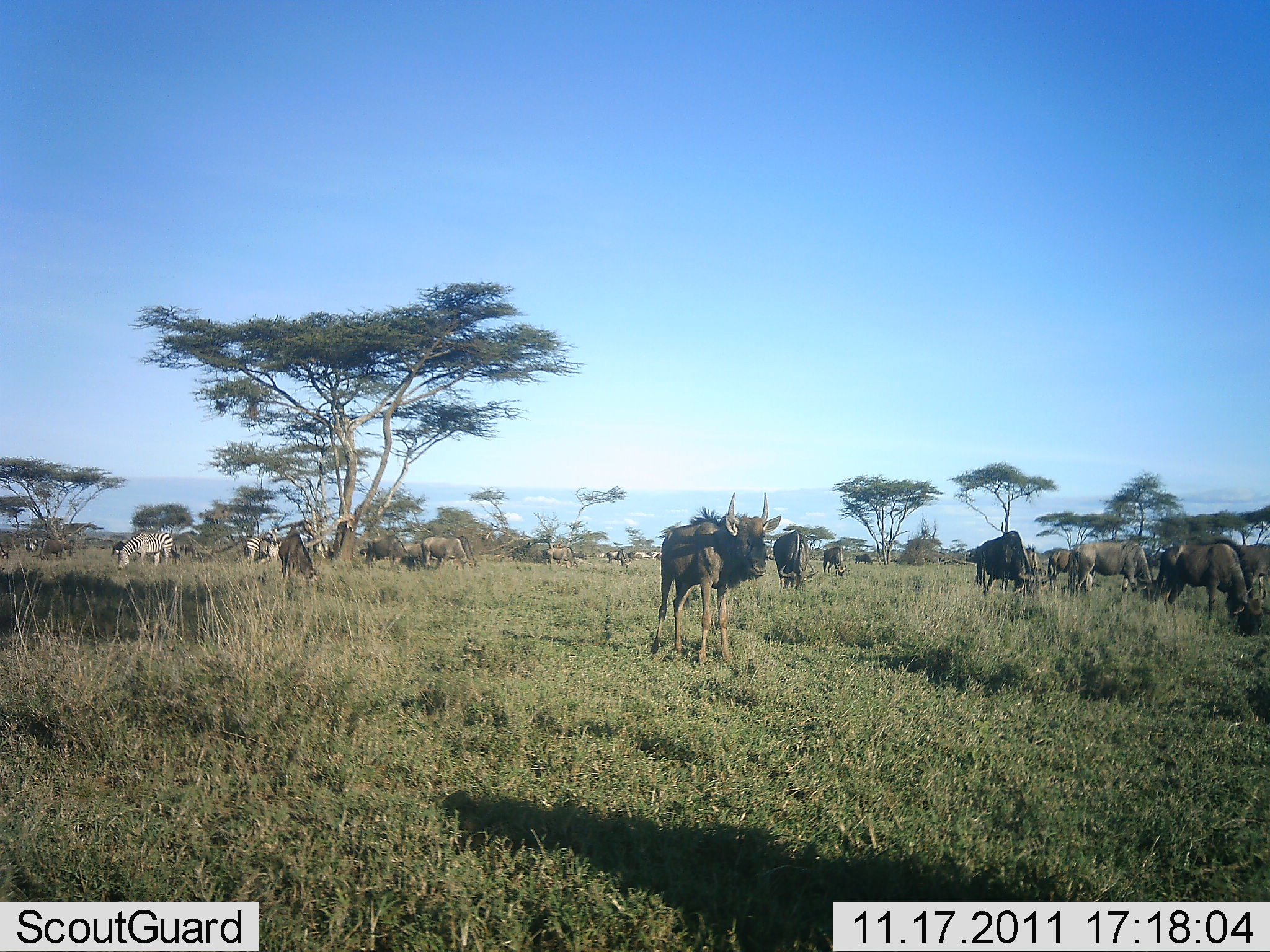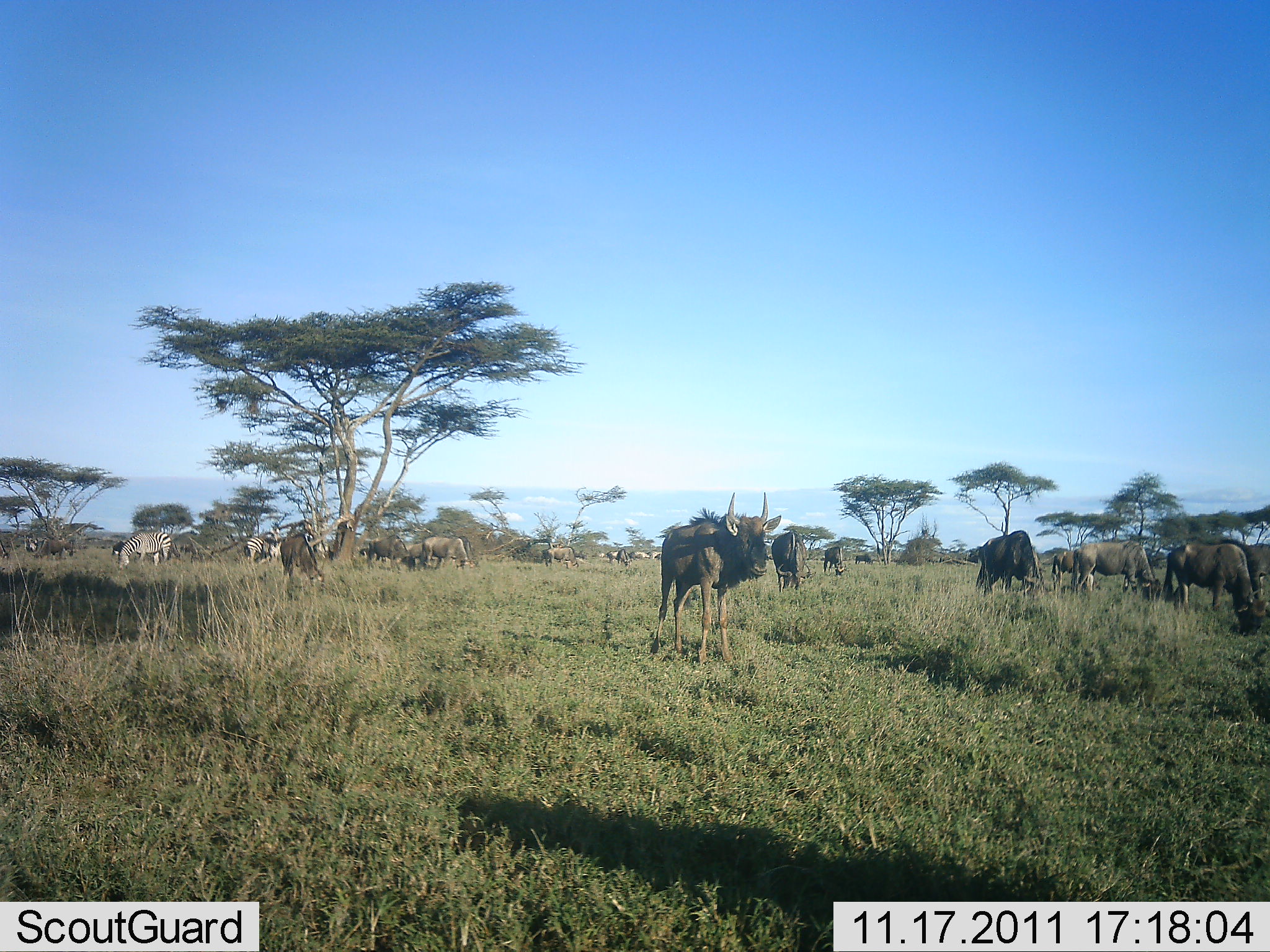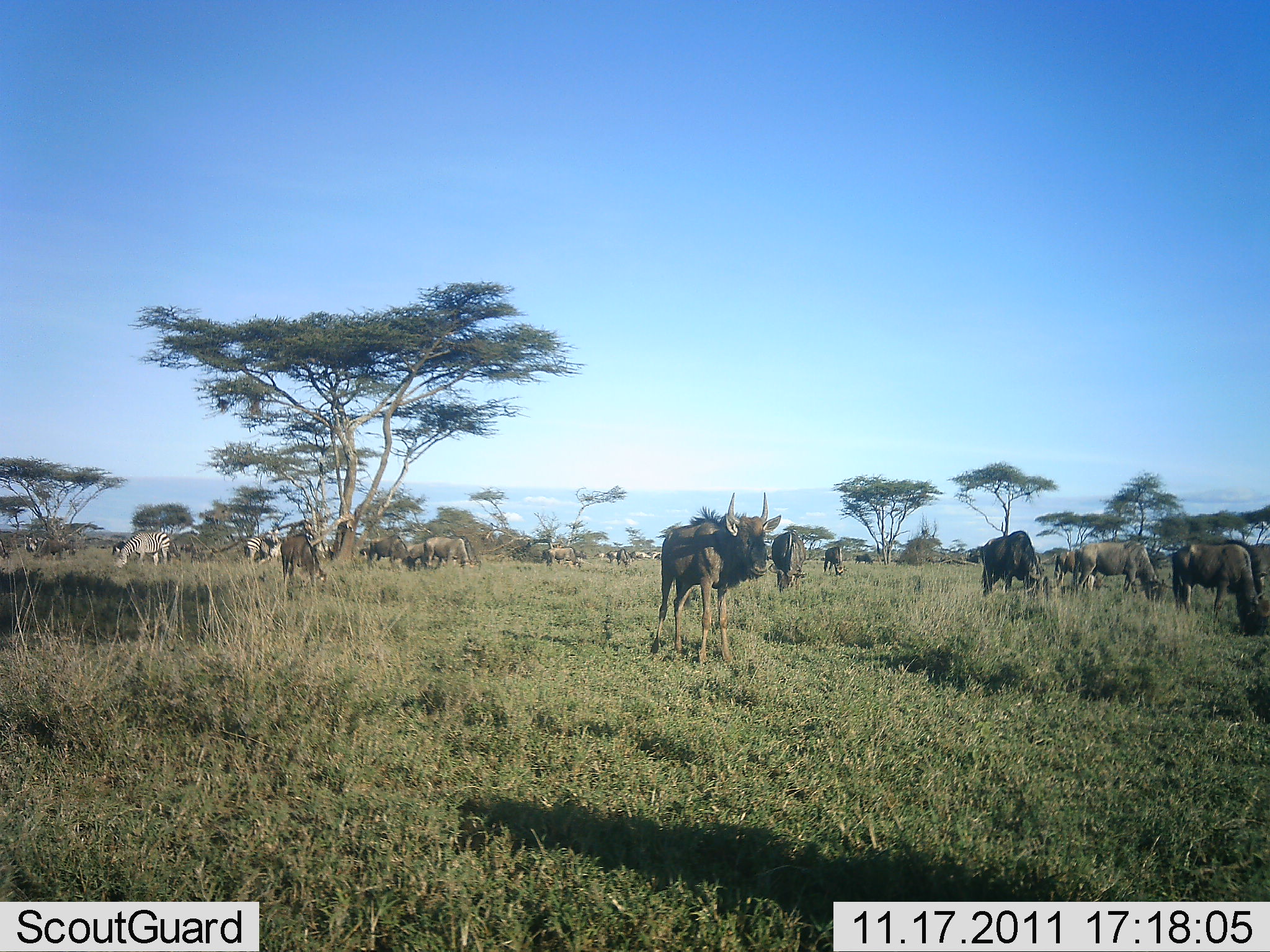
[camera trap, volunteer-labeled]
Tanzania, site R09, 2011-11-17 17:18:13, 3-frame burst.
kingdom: Animalia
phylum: Chordata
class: Mammalia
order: Artiodactyla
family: Bovidae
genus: Connochaetes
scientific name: Connochaetes taurinus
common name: blue wildebeest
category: wildebeest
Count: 11-50.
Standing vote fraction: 75%.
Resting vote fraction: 17%.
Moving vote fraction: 25%.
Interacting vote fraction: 0%.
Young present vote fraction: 8%.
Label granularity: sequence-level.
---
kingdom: Animalia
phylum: Chordata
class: Mammalia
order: Perissodactyla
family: Equidae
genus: Equus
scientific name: Equus quagga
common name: plains zebra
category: zebra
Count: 3.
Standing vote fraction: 60%.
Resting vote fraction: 0%.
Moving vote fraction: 0%.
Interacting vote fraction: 0%.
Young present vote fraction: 0%.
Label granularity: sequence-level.